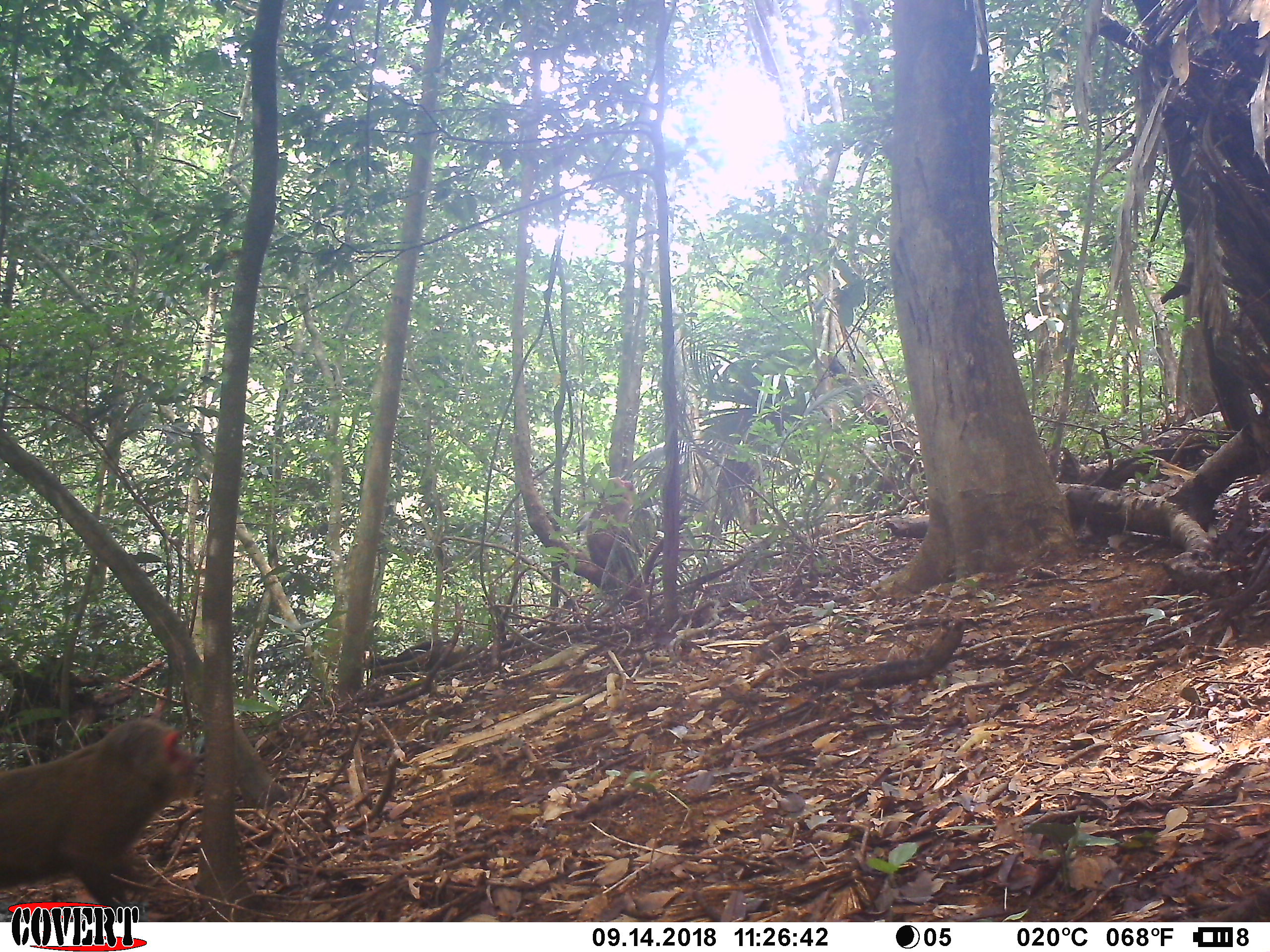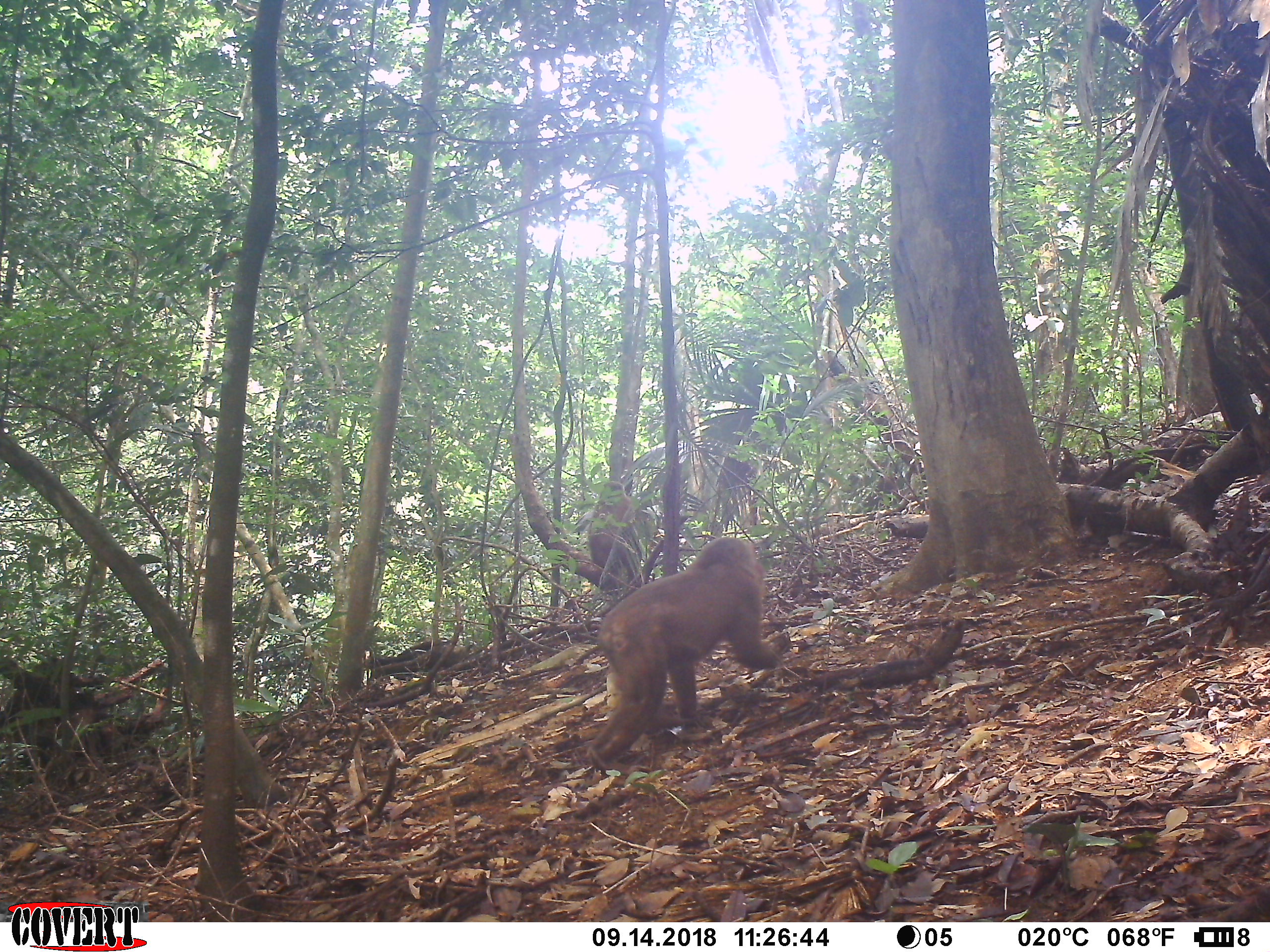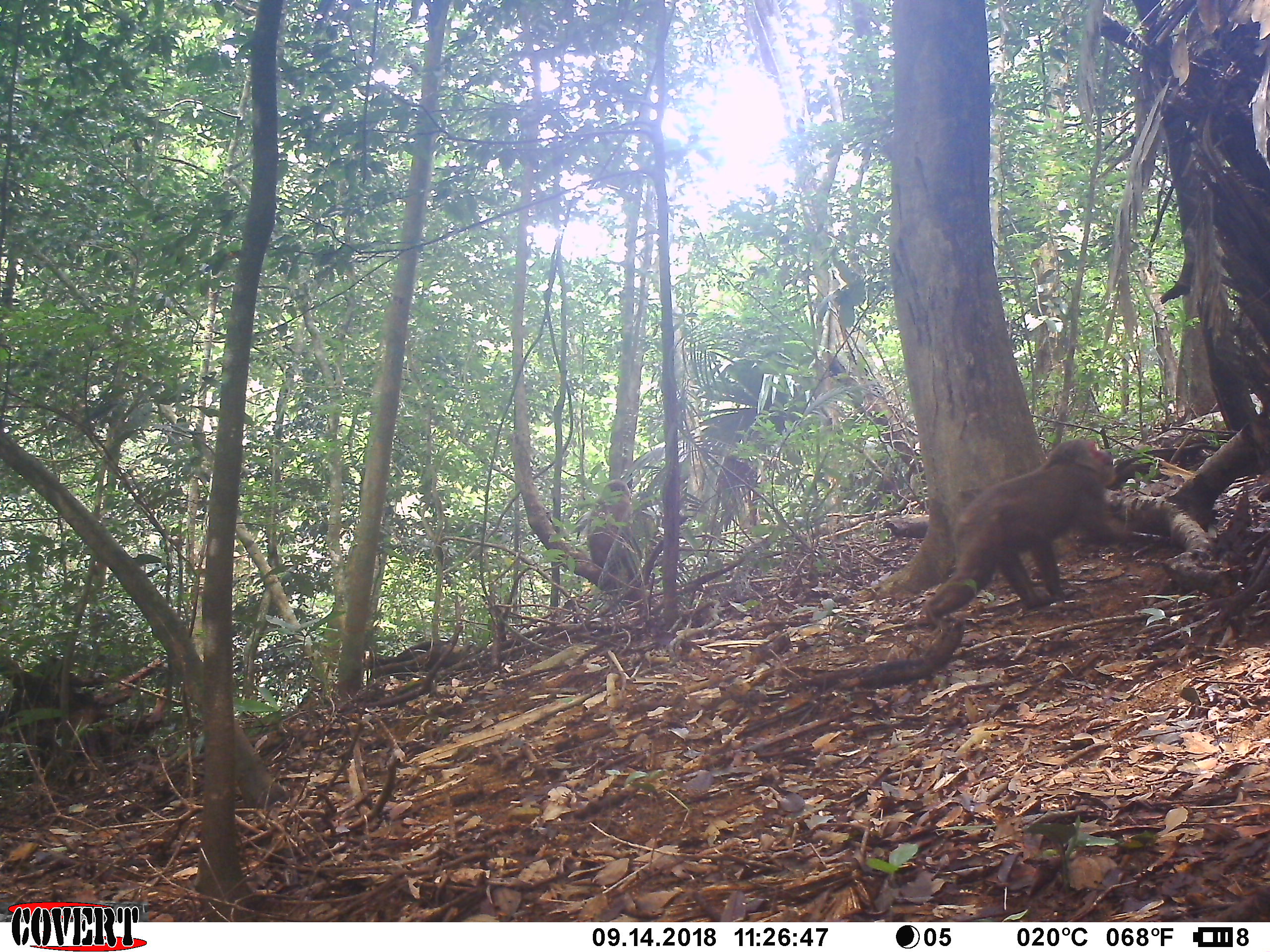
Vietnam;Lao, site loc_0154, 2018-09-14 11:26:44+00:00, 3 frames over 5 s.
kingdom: Animalia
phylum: Chordata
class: Mammalia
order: Primates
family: Cercopithecidae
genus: Macaca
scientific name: Macaca arctoides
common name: stump-tailed macaque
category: stump tailed macaque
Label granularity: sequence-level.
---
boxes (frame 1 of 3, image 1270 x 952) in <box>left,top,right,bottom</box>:
stump tailed macaque: <box>0,719,197,922</box>; <box>585,476,636,579</box>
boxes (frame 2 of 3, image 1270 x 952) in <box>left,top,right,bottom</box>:
stump tailed macaque: <box>587,536,781,775</box>; <box>586,480,635,577</box>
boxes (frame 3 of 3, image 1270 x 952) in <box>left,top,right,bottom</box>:
stump tailed macaque: <box>923,438,1135,628</box>; <box>586,478,632,577</box>